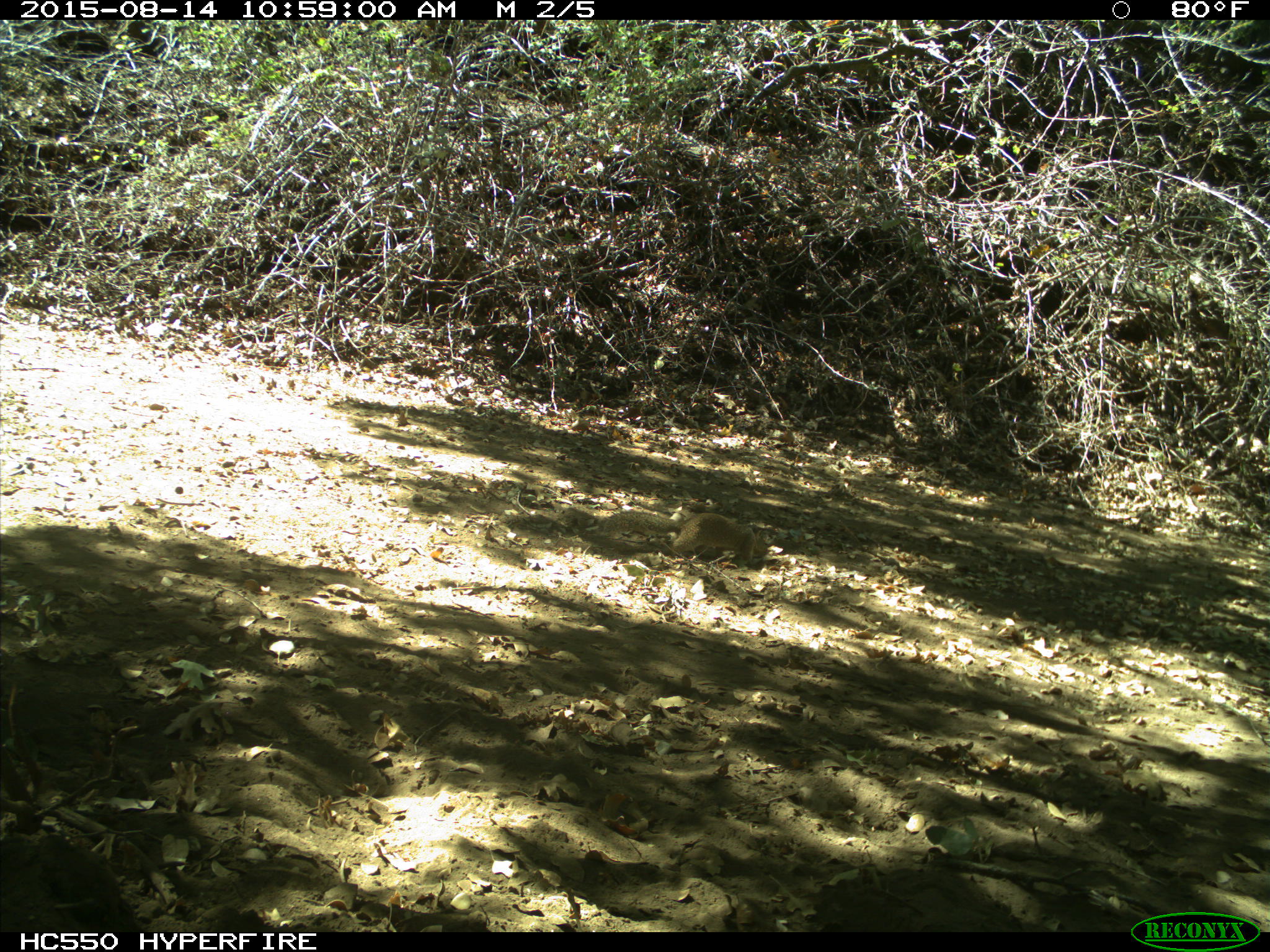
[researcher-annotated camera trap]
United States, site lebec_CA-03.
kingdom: Animalia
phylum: Chordata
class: Mammalia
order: Rodentia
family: Sciuridae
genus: Otospermophilus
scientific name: Otospermophilus beecheyi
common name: california ground squirrel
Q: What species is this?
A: Otospermophilus beecheyi (california ground squirrel).